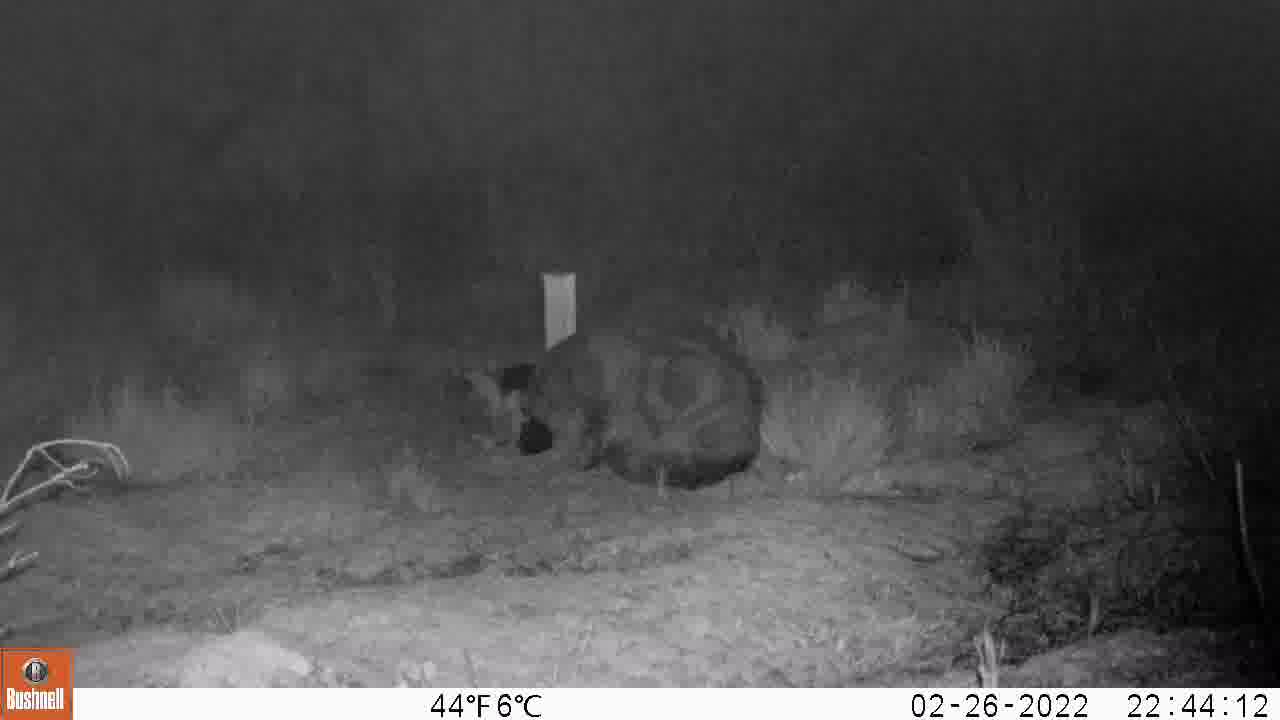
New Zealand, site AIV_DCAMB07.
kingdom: Animalia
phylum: Chordata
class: Mammalia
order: Carnivora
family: Felidae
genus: Felis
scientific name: Felis catus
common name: domestic cat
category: cat